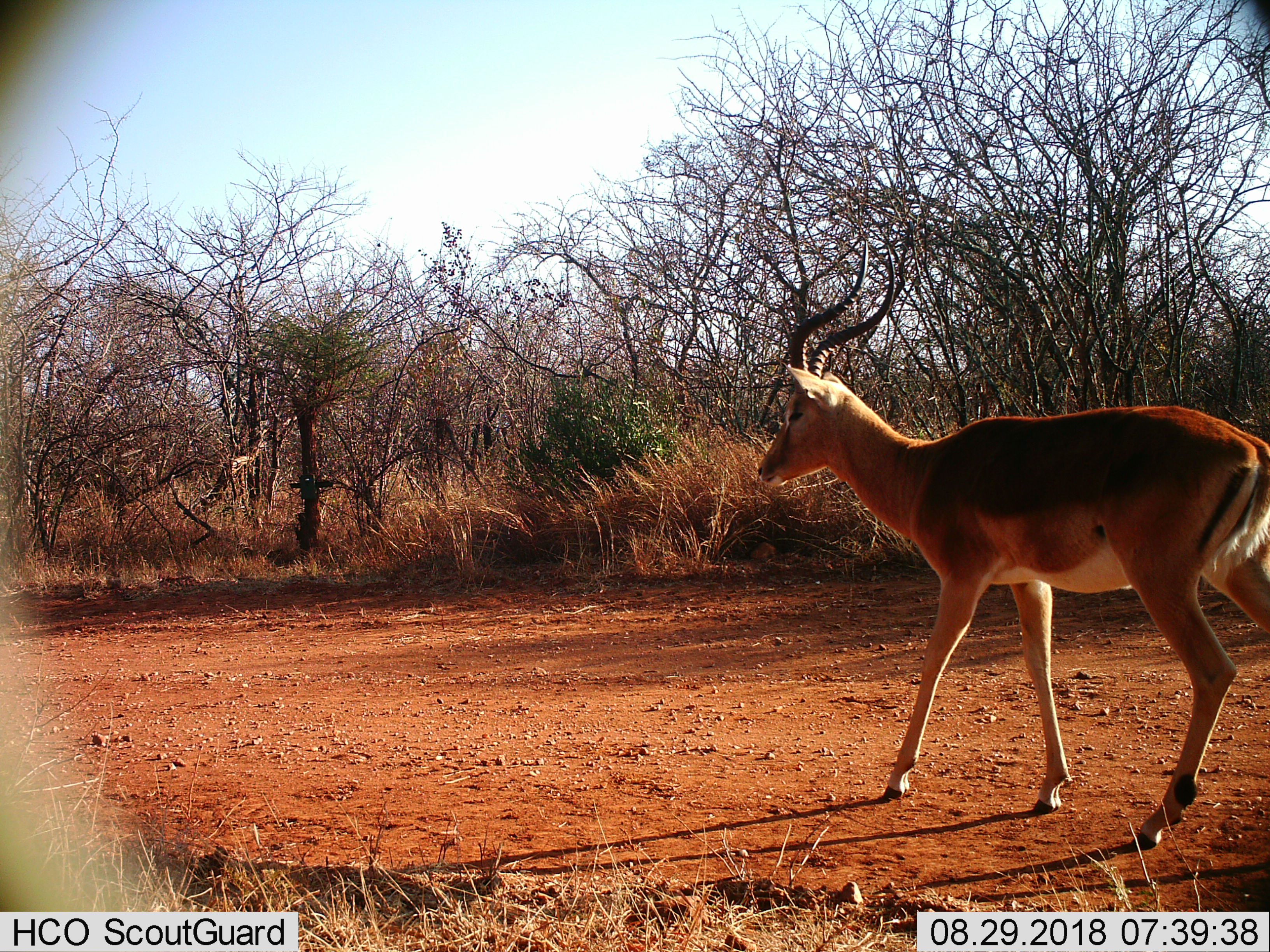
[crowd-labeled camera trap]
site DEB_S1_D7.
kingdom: Animalia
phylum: Chordata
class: Mammalia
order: Artiodactyla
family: Bovidae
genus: Aepyceros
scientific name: Aepyceros melampus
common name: impala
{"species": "impala (Aepyceros melampus)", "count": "1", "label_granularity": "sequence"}